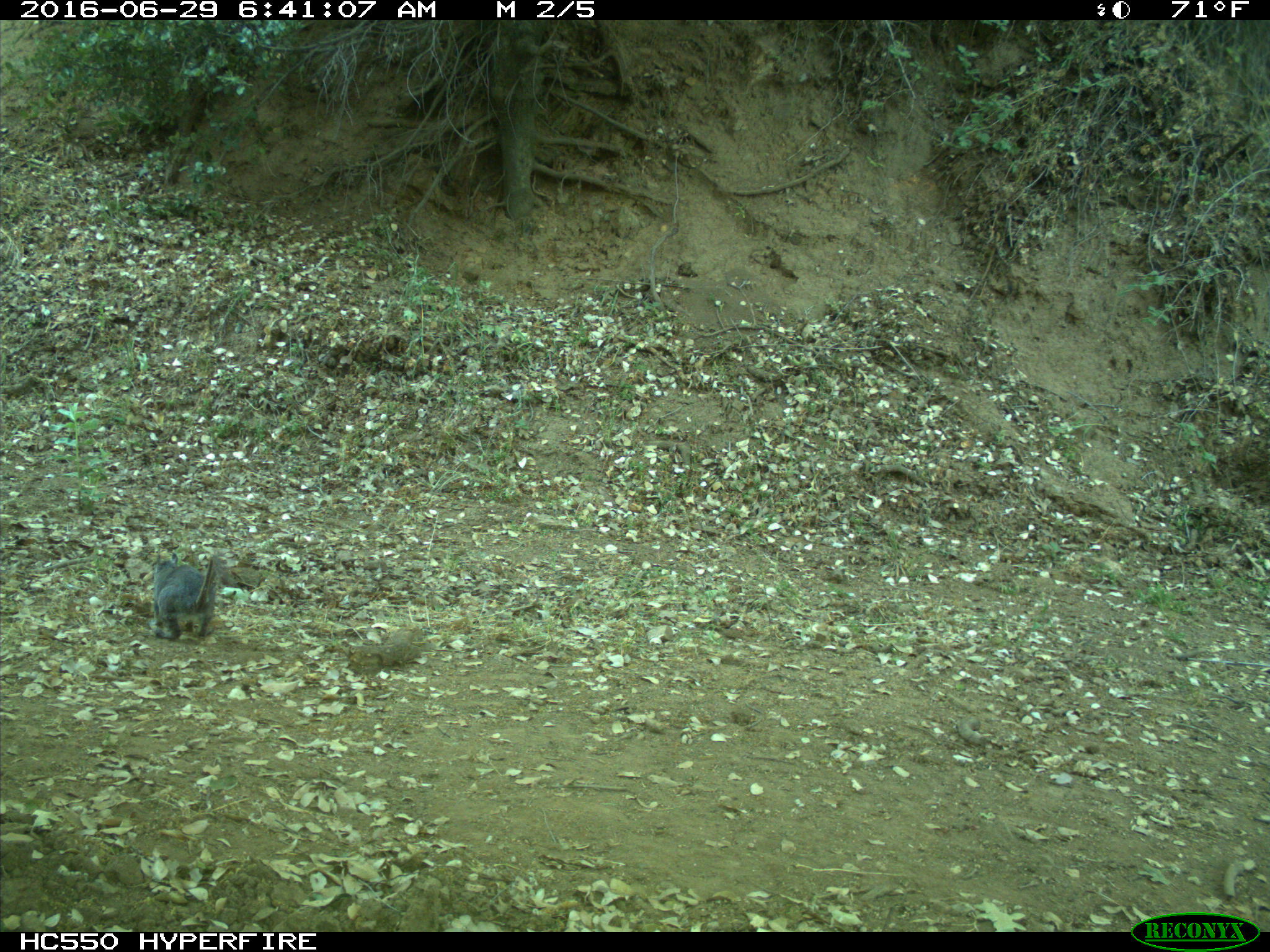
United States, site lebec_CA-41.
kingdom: Animalia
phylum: Chordata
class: Mammalia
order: Rodentia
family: Sciuridae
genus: Sciurus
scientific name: Sciurus carolinensis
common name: eastern gray squirrel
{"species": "Sciurus carolinensis (eastern gray squirrel)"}